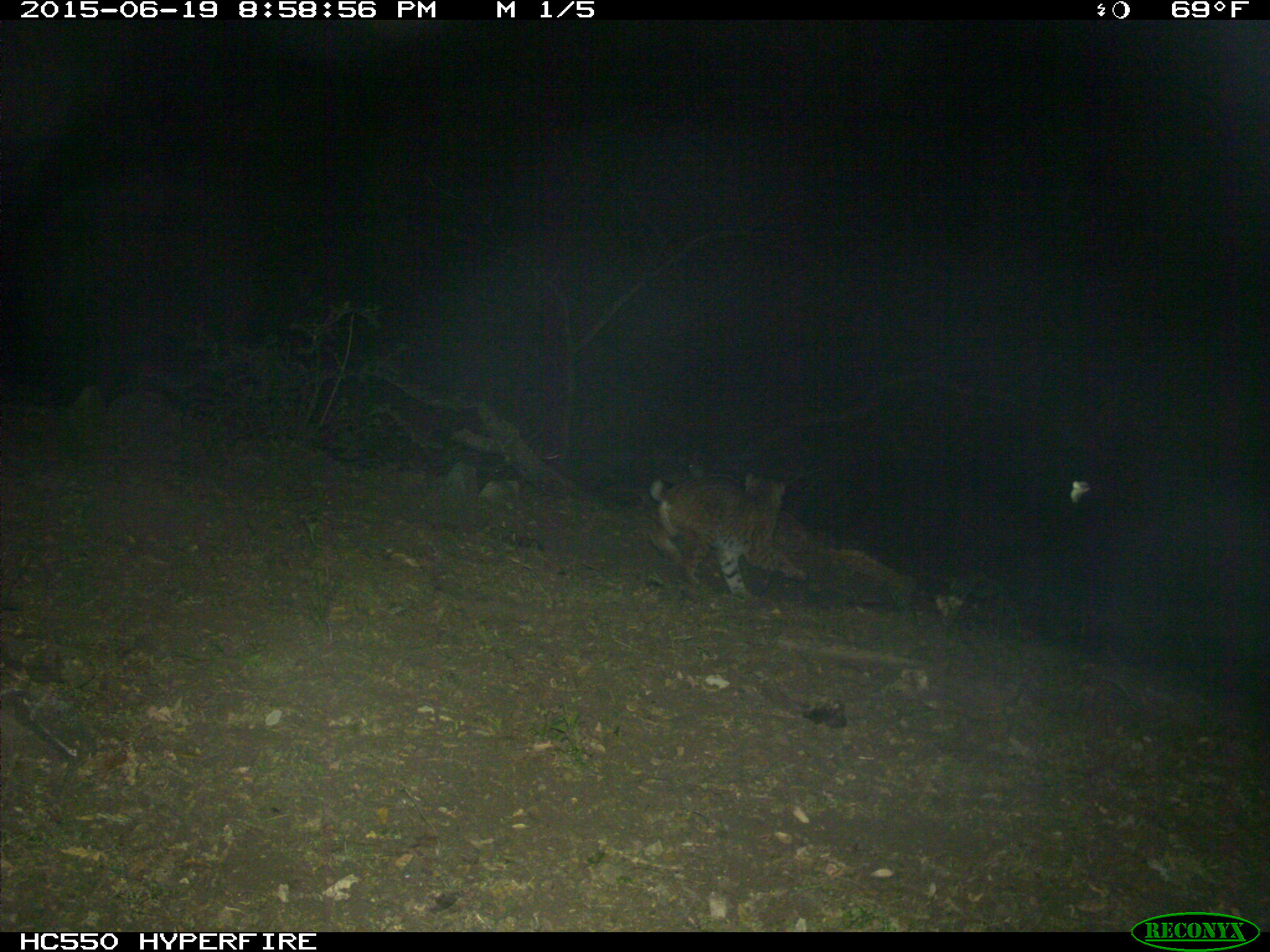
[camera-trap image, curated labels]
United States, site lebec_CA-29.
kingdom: Animalia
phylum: Chordata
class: Mammalia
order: Carnivora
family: Felidae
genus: Lynx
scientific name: Lynx rufus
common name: bobcat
Lynx rufus (bobcat).